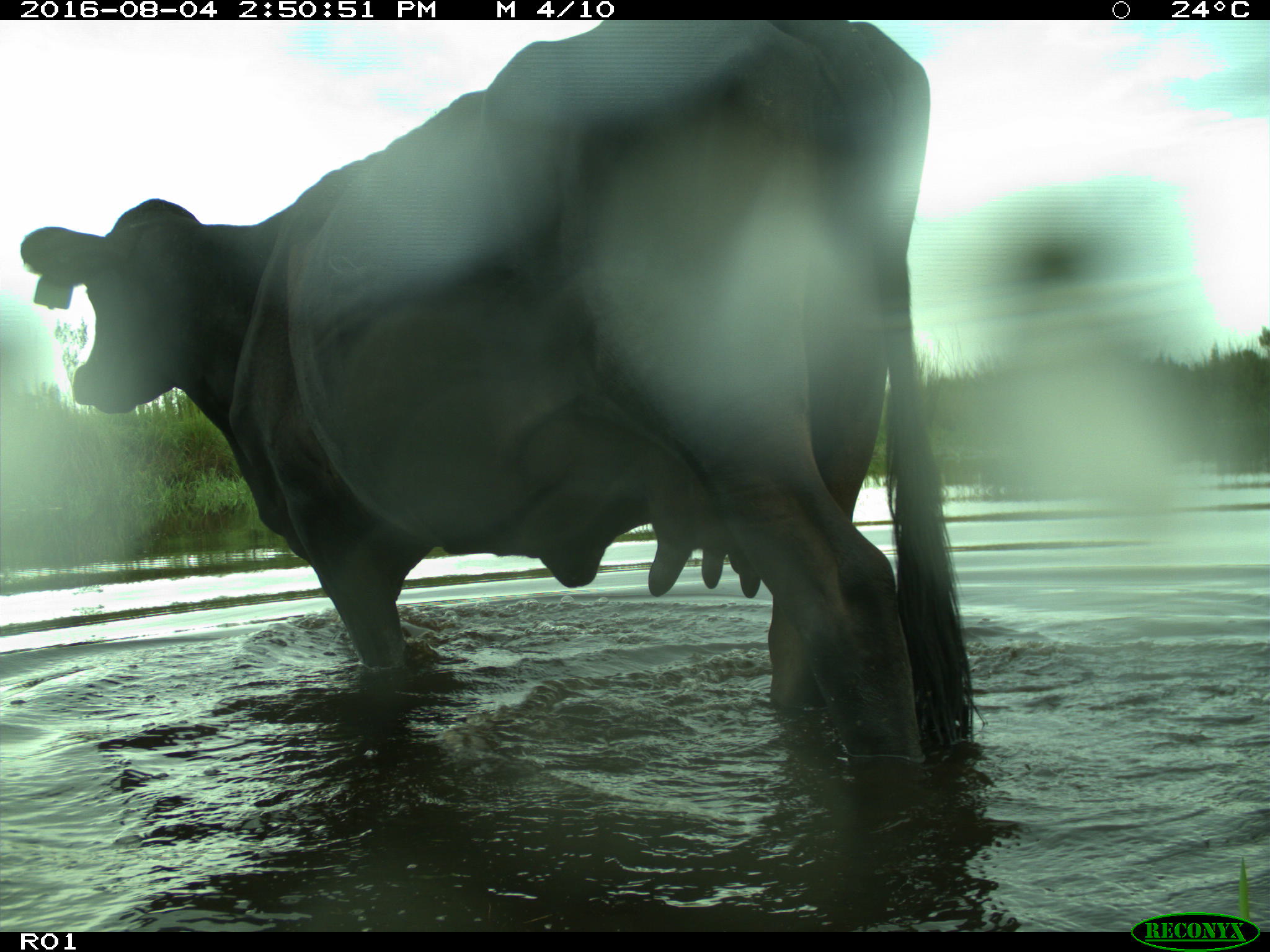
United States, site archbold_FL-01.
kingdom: Animalia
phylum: Chordata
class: Mammalia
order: Artiodactyla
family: Bovidae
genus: Bos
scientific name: Bos taurus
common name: domestic cow